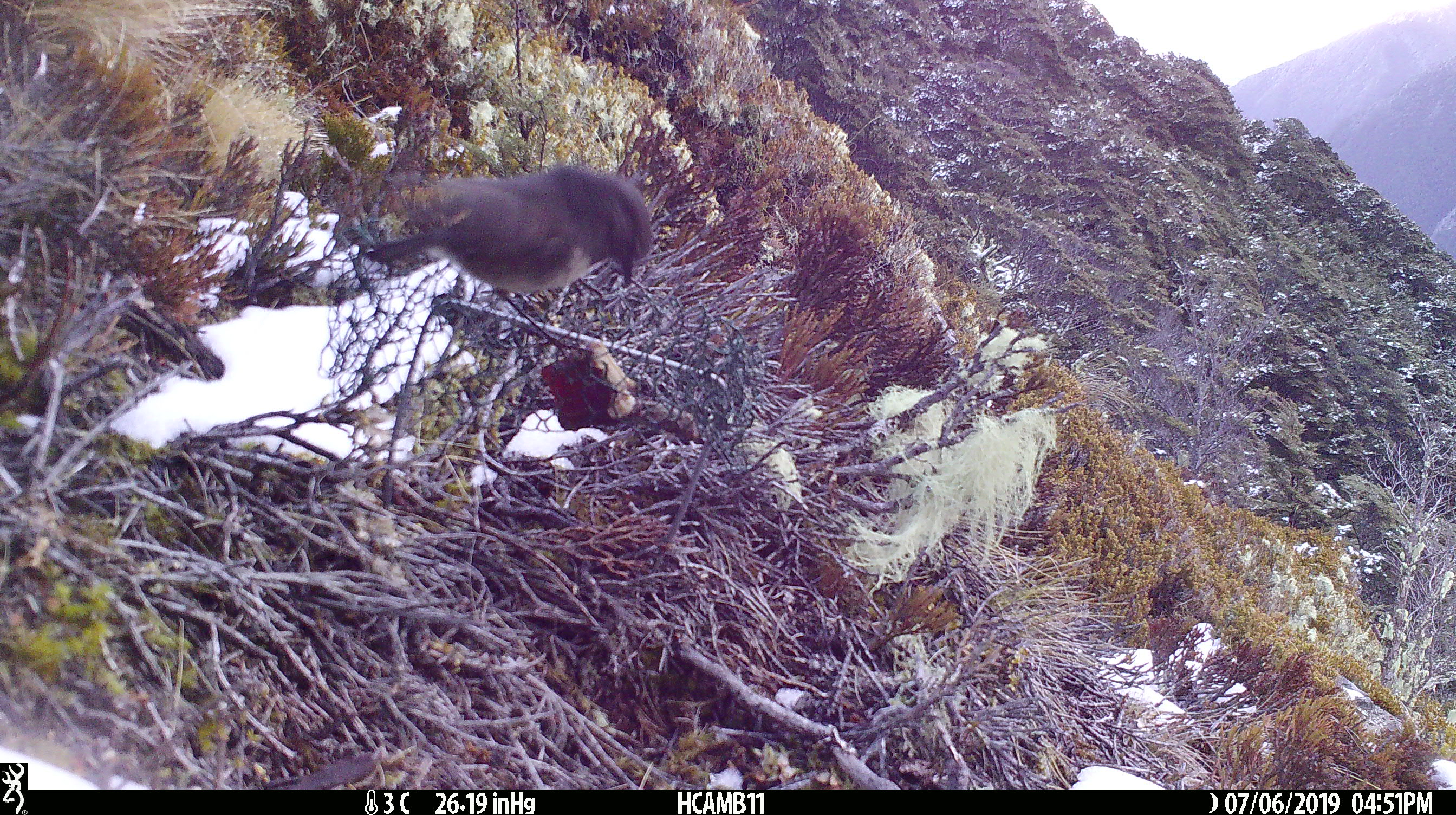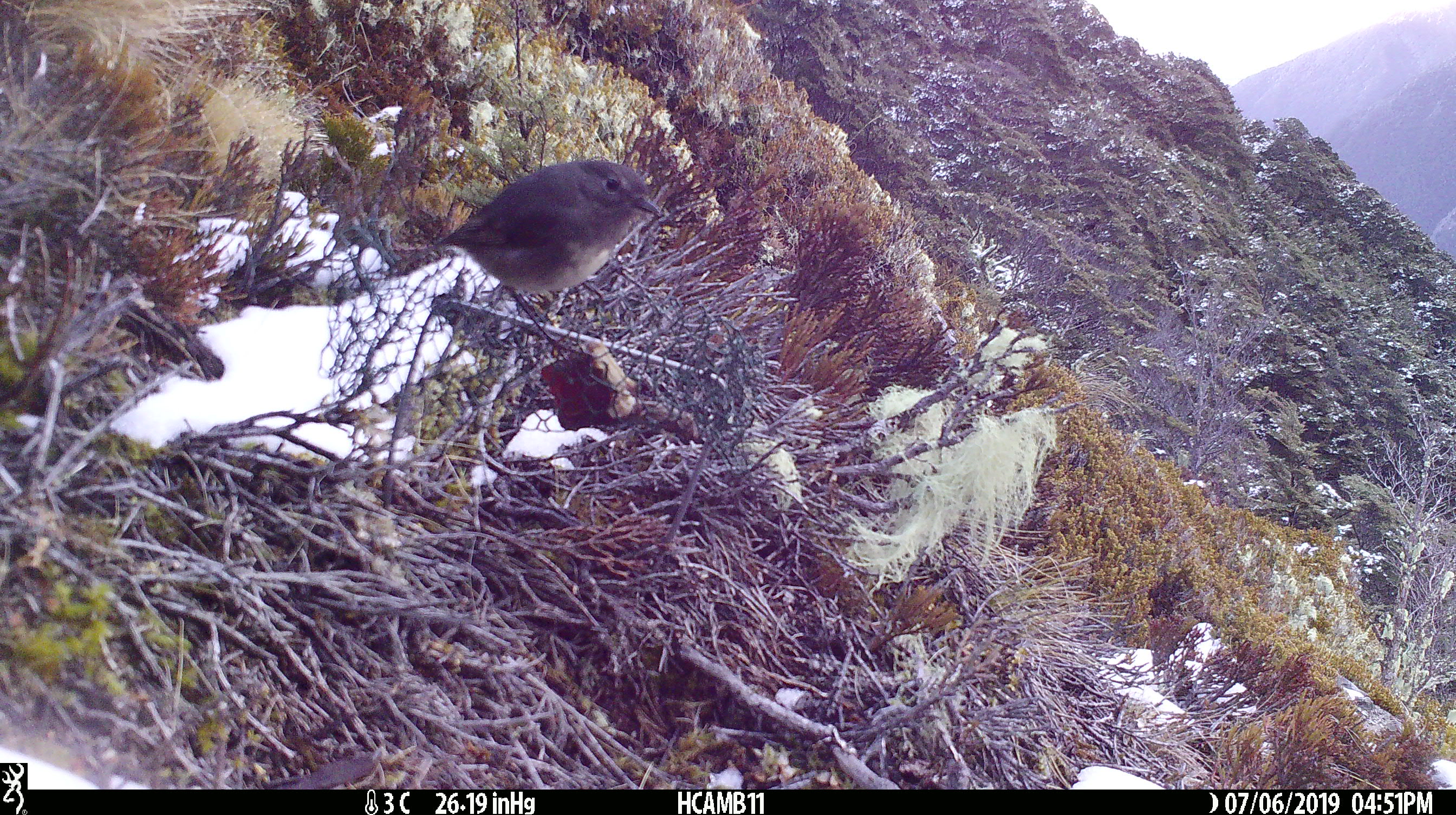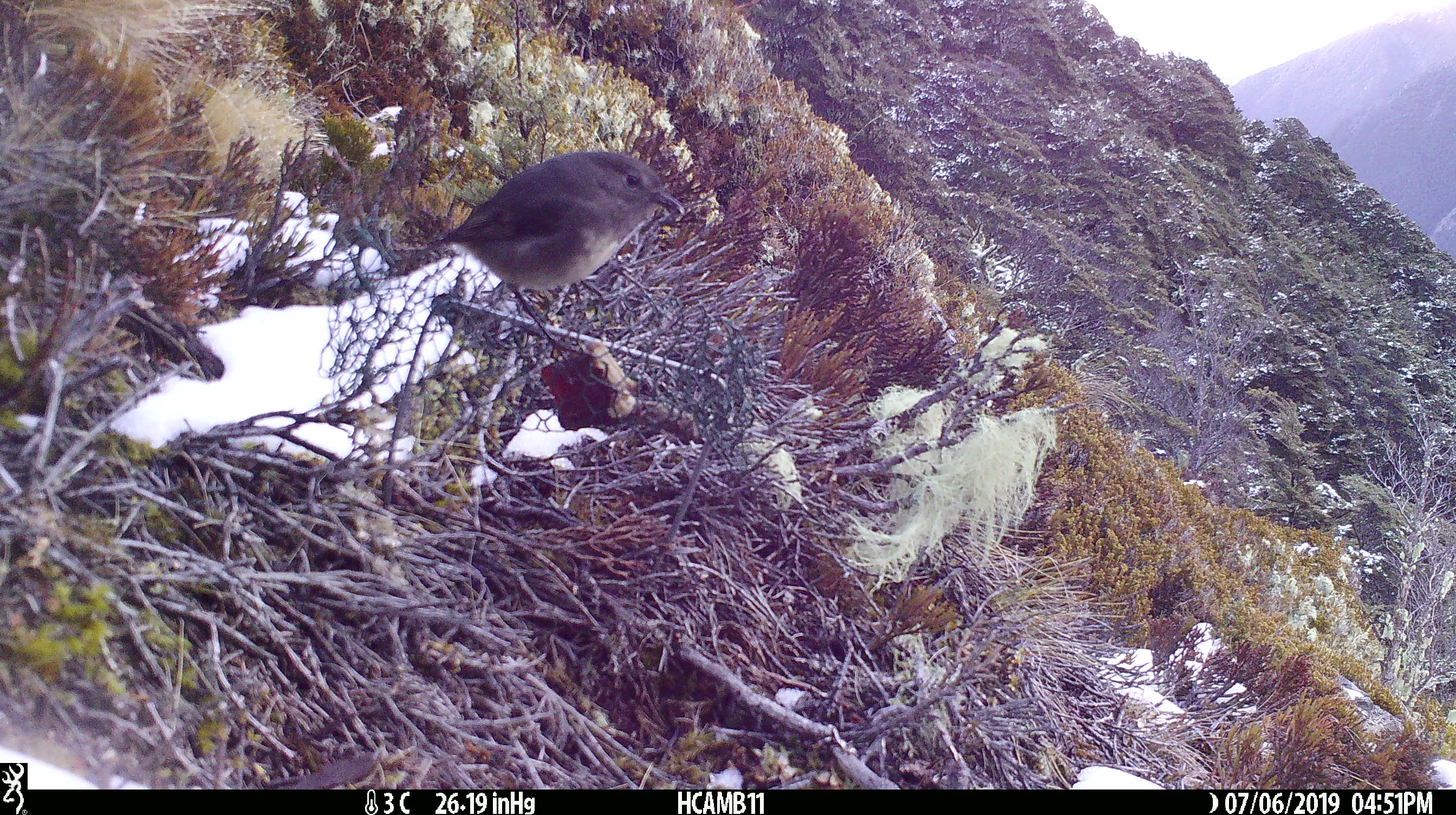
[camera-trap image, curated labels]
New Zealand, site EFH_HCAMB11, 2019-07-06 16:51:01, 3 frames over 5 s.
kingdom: Animalia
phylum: Chordata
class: Aves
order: Passeriformes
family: Petroicidae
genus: Petroica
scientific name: Petroica australis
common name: new zealand robin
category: robin